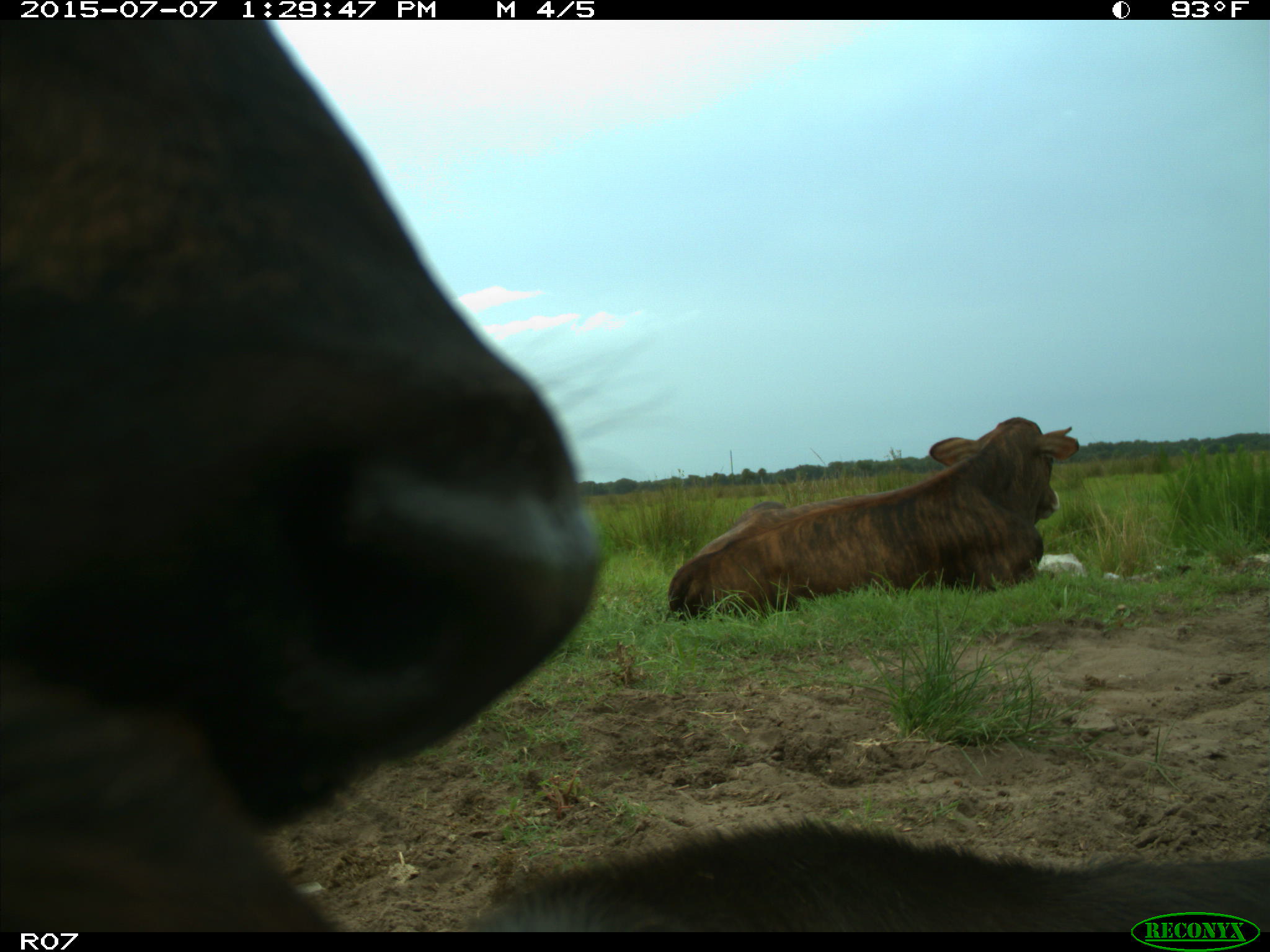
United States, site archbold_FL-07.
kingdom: Animalia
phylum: Chordata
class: Mammalia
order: Artiodactyla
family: Bovidae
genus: Bos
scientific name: Bos taurus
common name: domestic cow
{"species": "Bos taurus (domestic cow)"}